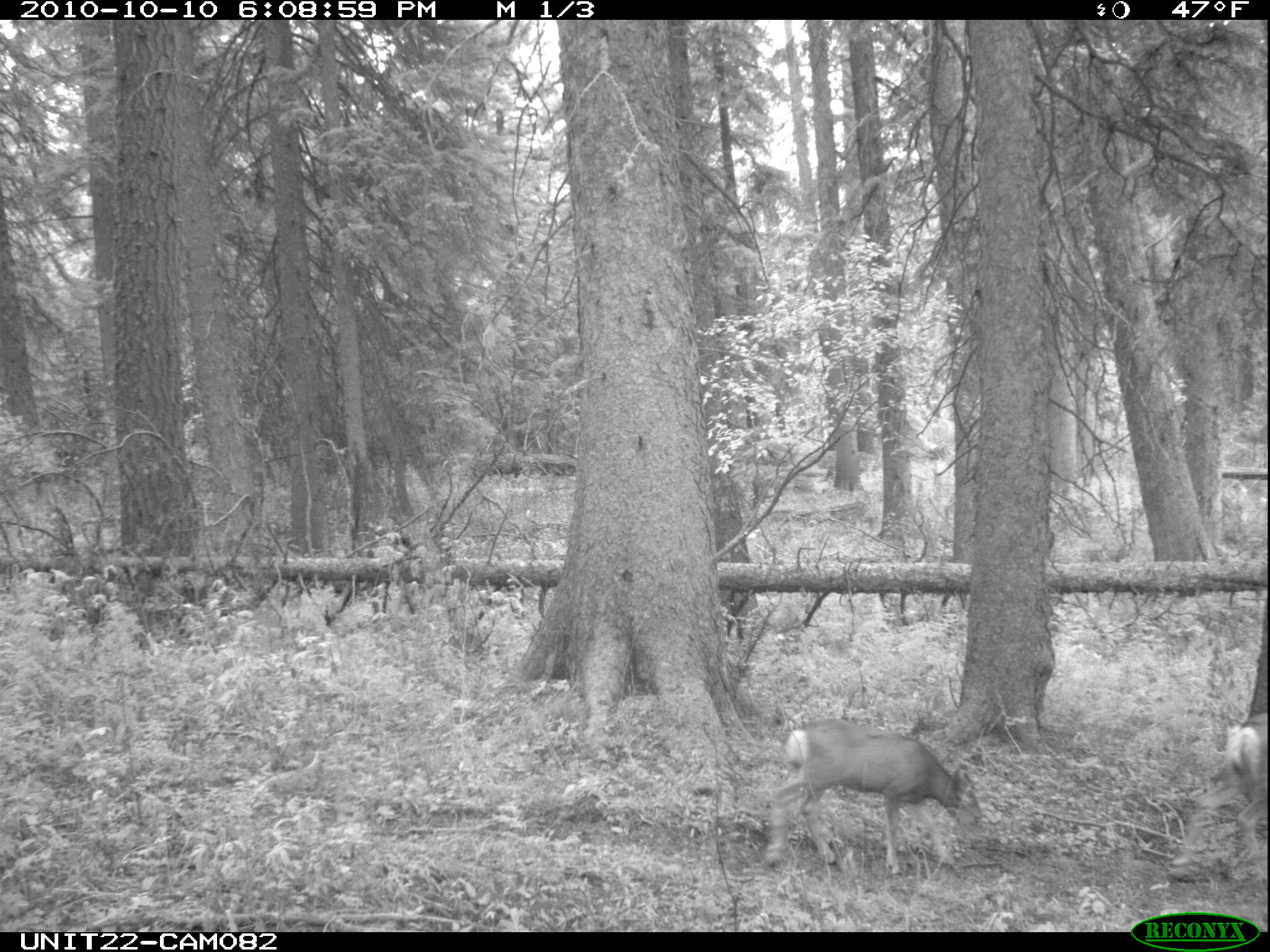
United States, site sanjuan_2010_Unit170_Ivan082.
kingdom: Animalia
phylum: Chordata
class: Mammalia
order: Artiodactyla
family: Cervidae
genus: Odocoileus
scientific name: Odocoileus hemionus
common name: mule deer